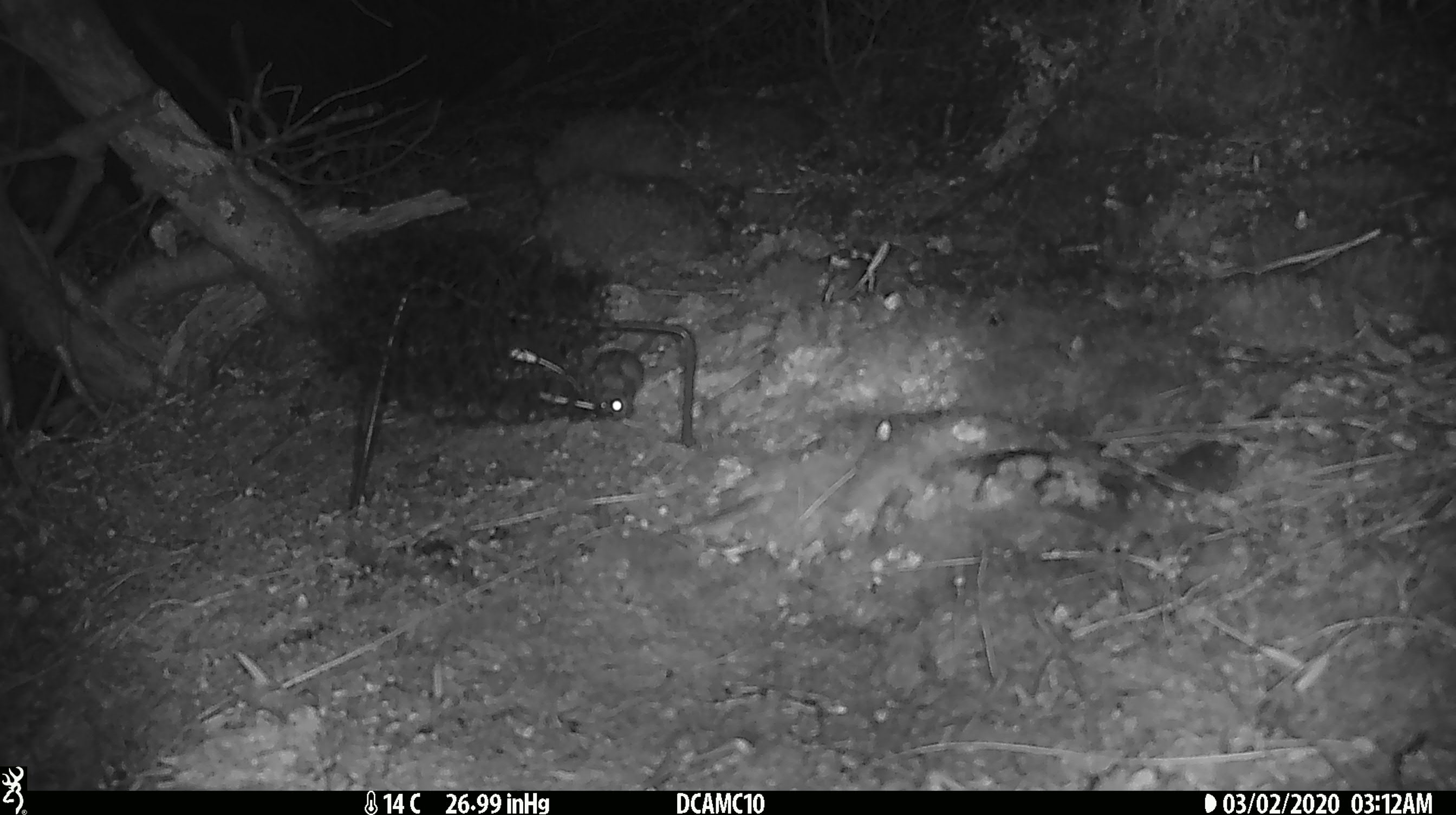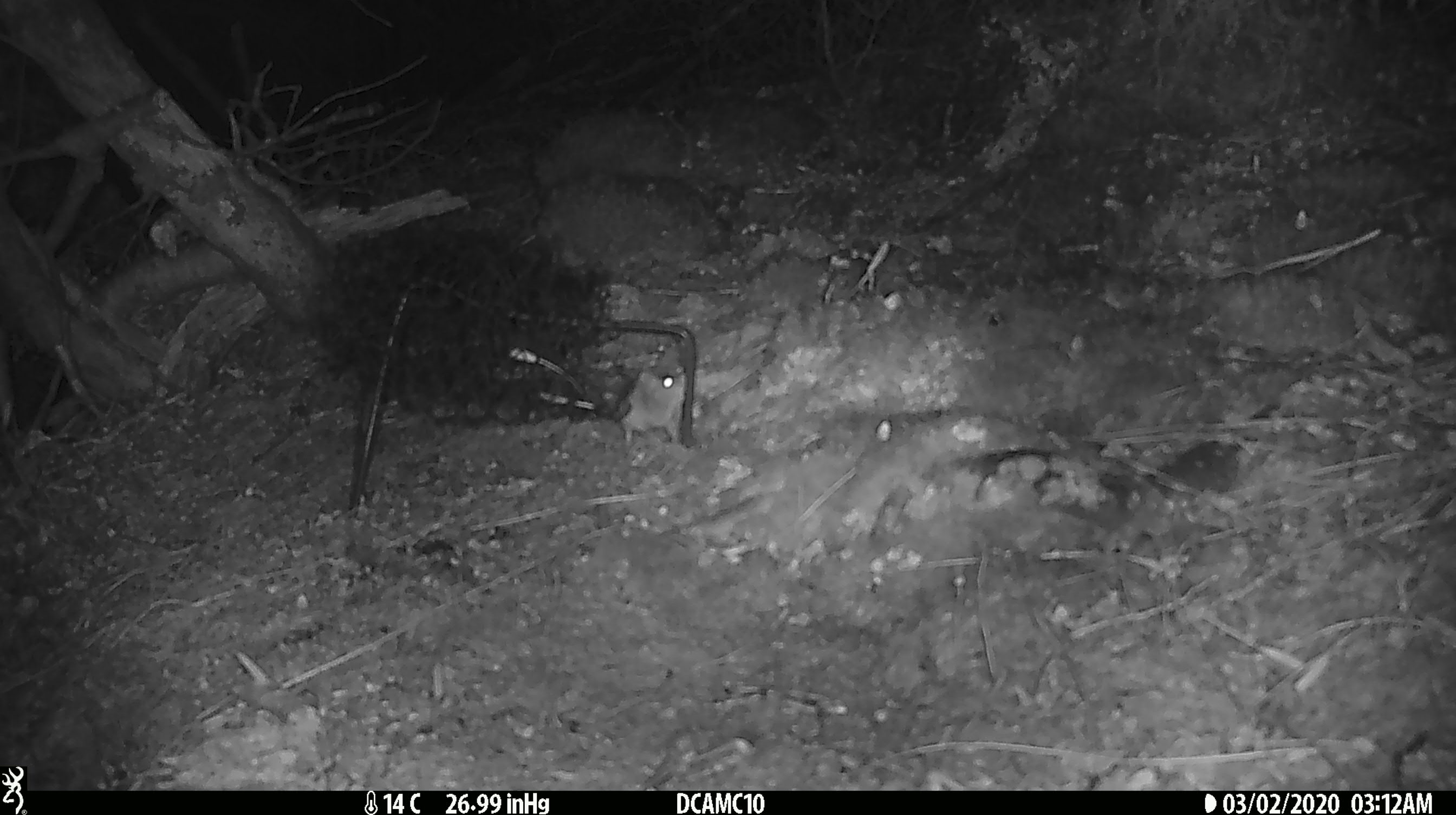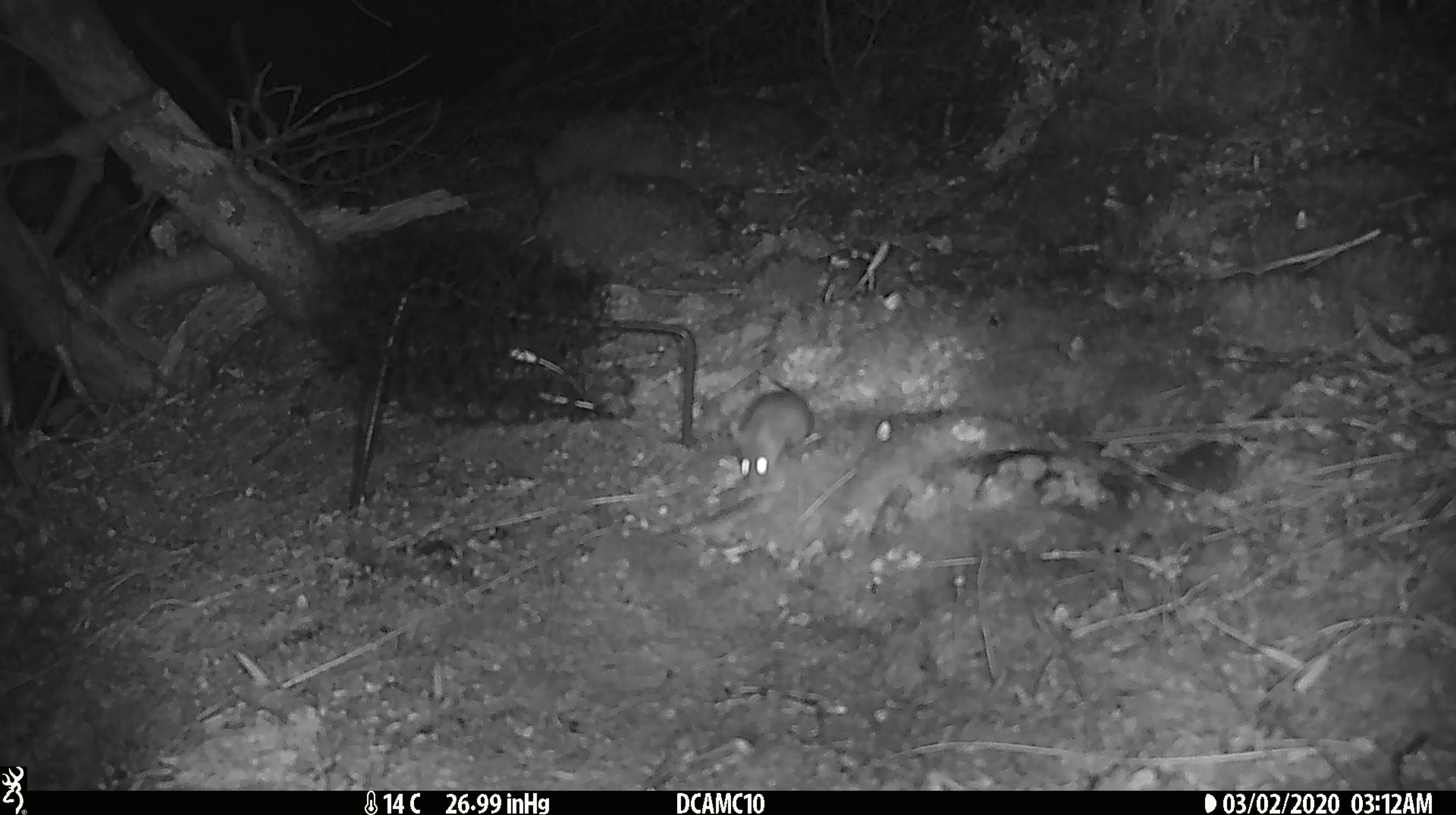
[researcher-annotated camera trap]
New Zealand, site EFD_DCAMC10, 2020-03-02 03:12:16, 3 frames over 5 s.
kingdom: Animalia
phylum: Chordata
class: Mammalia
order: Rodentia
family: Muridae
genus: Mus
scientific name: Mus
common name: mouse